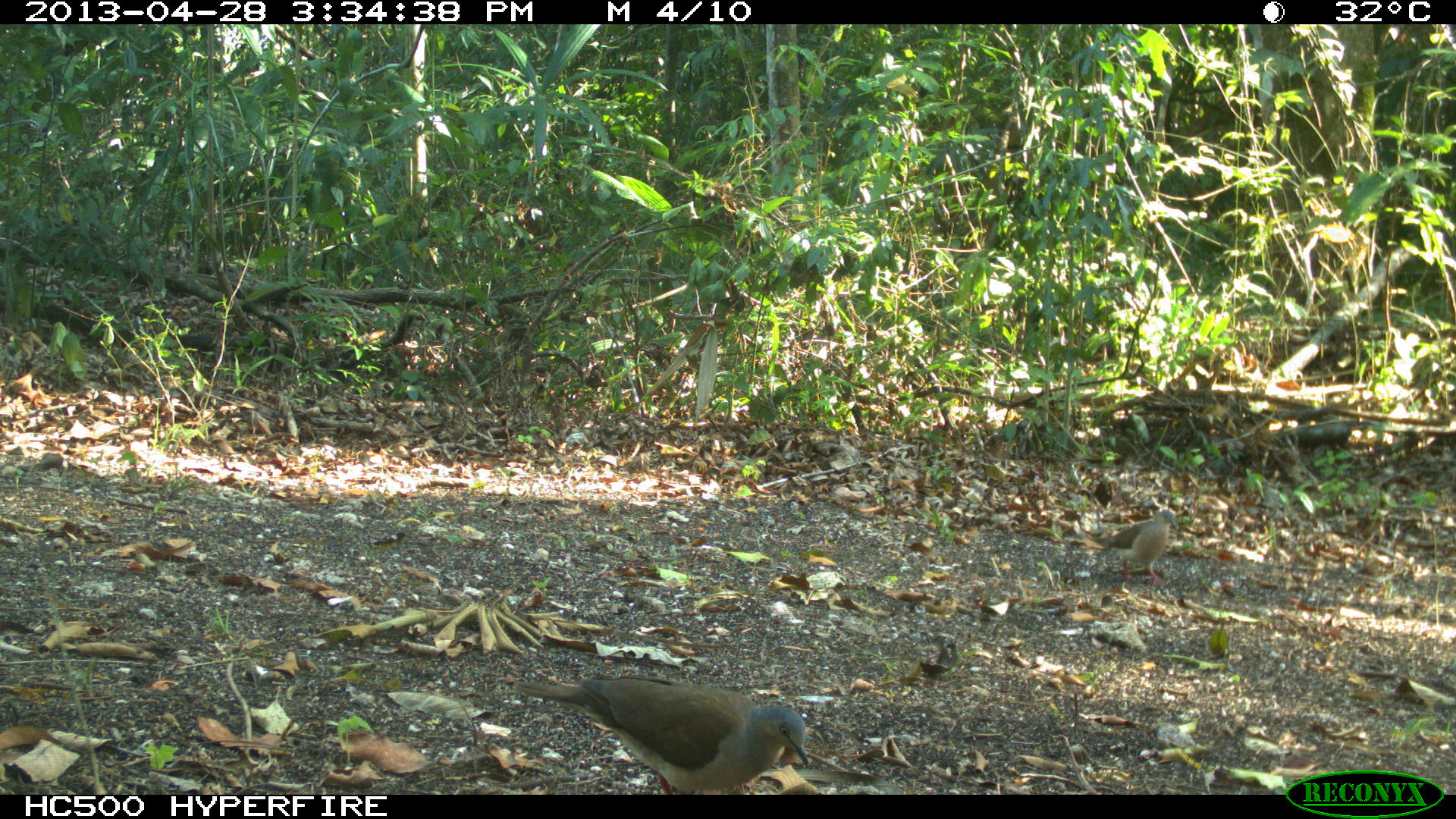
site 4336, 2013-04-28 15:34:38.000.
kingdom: Animalia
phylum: Chordata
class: Aves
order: Columbiformes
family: Columbidae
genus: Leptotila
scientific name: Leptotila plumbeiceps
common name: gray-headed dove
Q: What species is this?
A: Leptotila plumbeiceps (gray-headed dove).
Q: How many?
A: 2.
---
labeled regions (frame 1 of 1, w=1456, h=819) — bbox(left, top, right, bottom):
leptotila plumbeiceps: bbox(514, 675, 808, 795); bbox(1086, 509, 1178, 588)